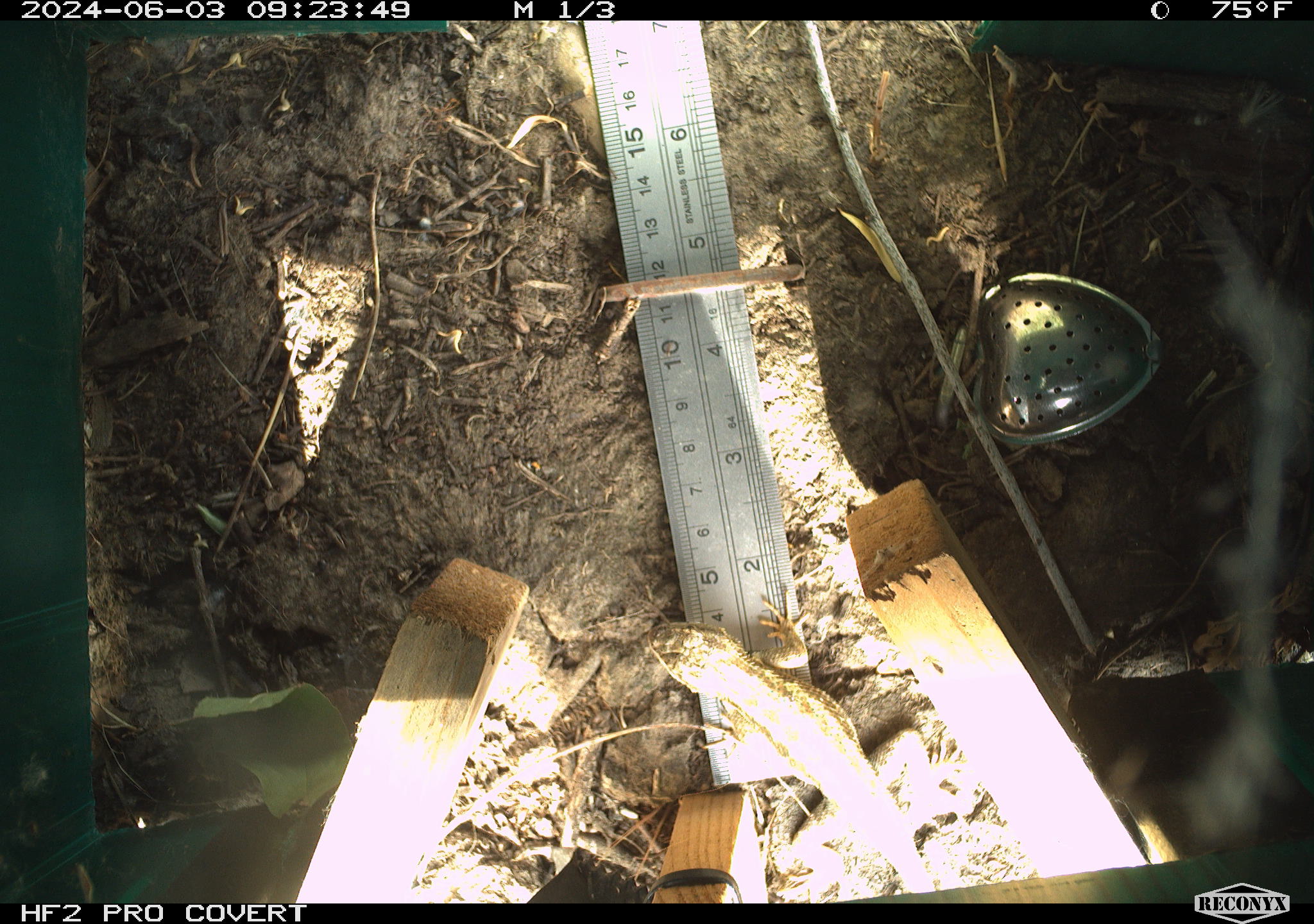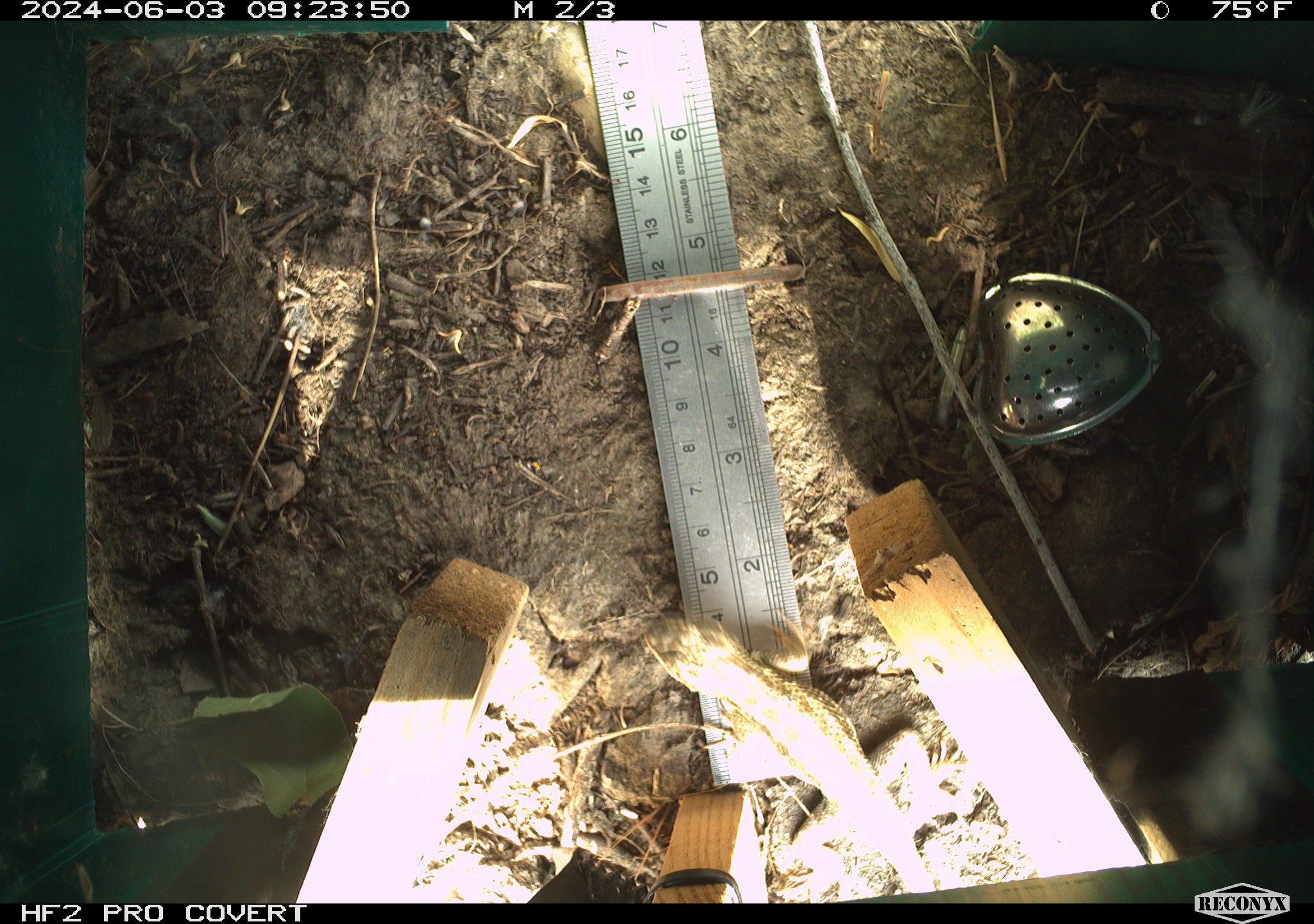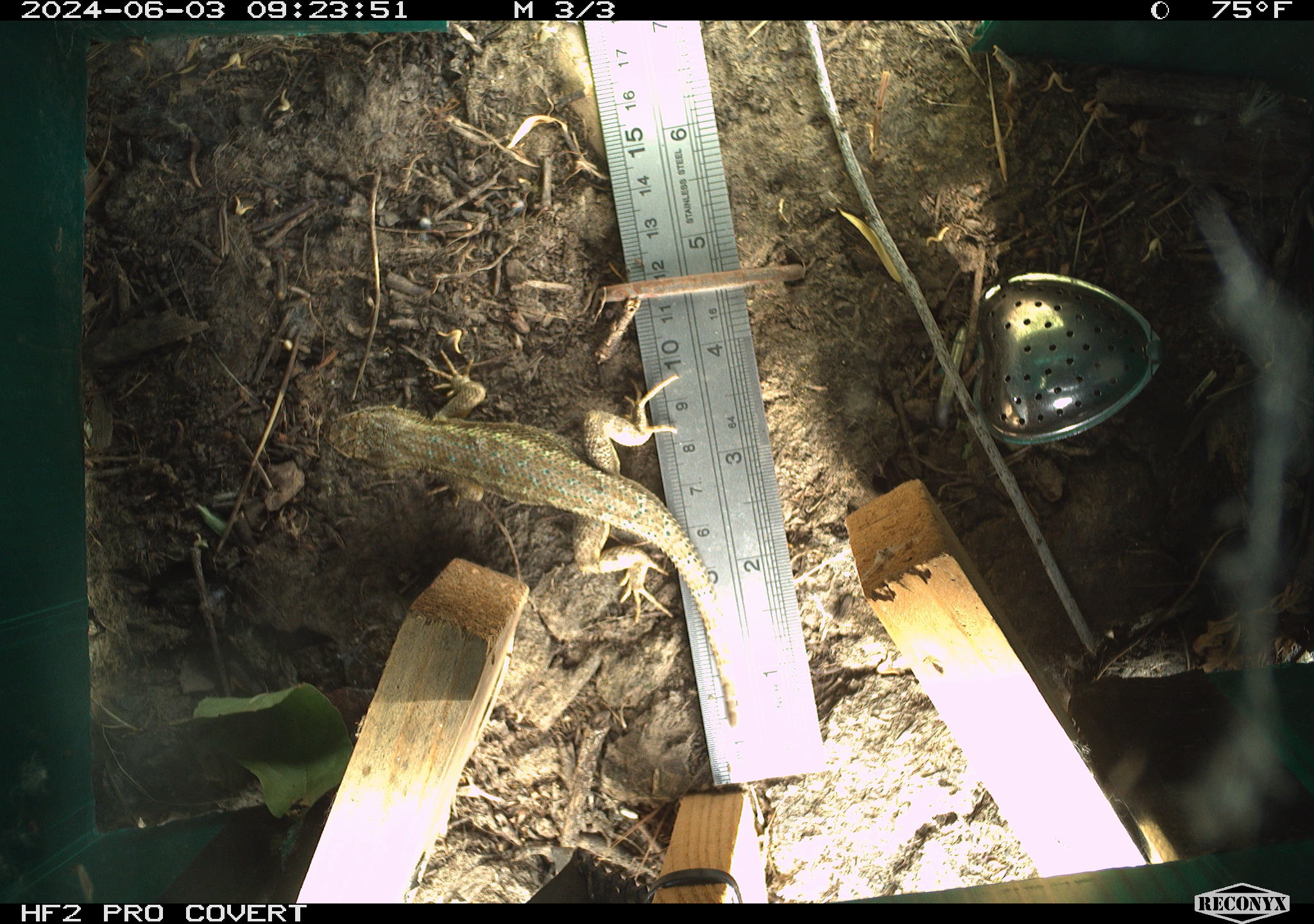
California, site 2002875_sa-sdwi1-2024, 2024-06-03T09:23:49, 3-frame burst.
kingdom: Animalia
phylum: Chordata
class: Reptilia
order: Squamata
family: Phrynosomatidae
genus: Sceloporus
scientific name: Sceloporus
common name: spiny lizards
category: sceloporus species